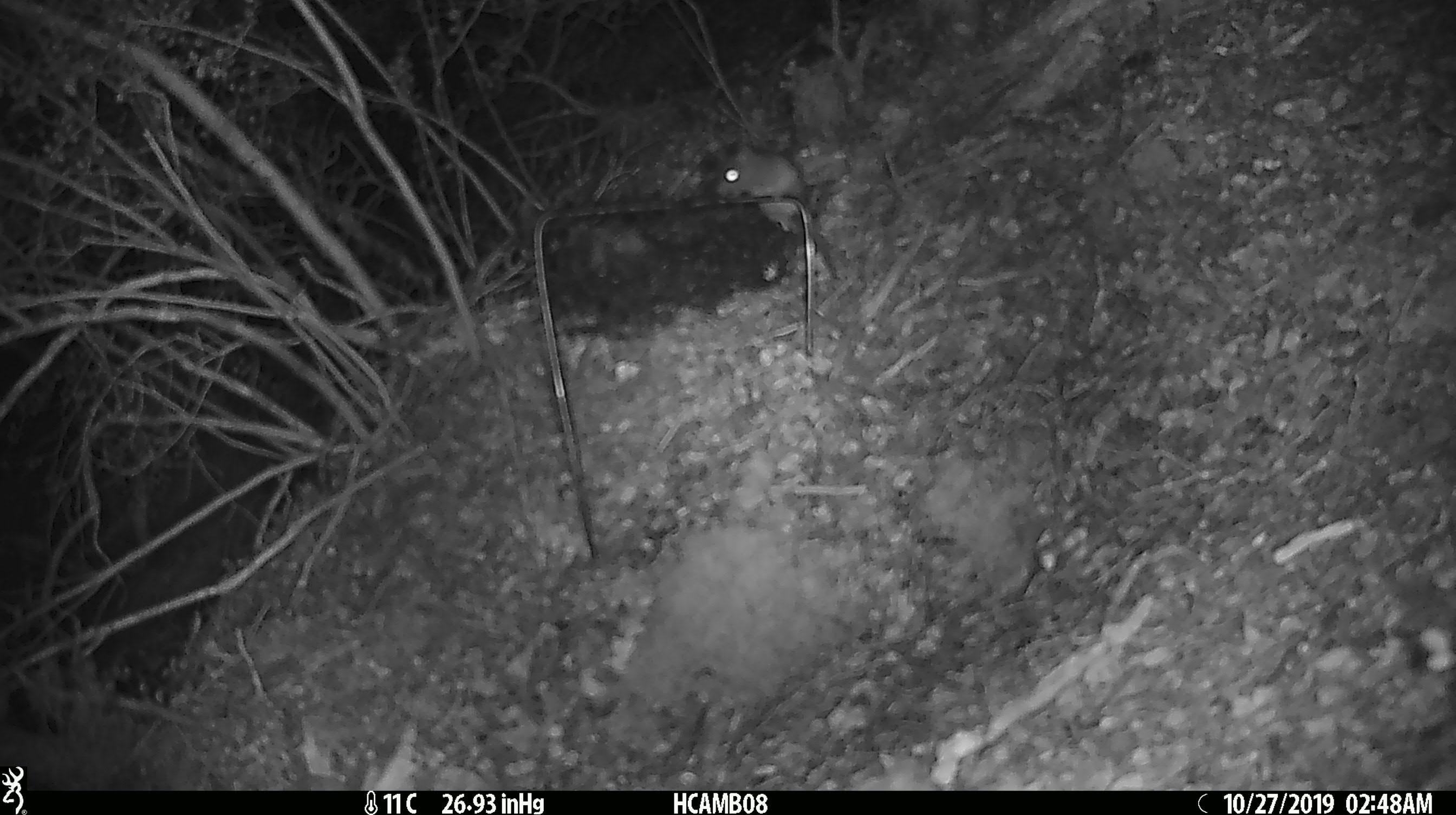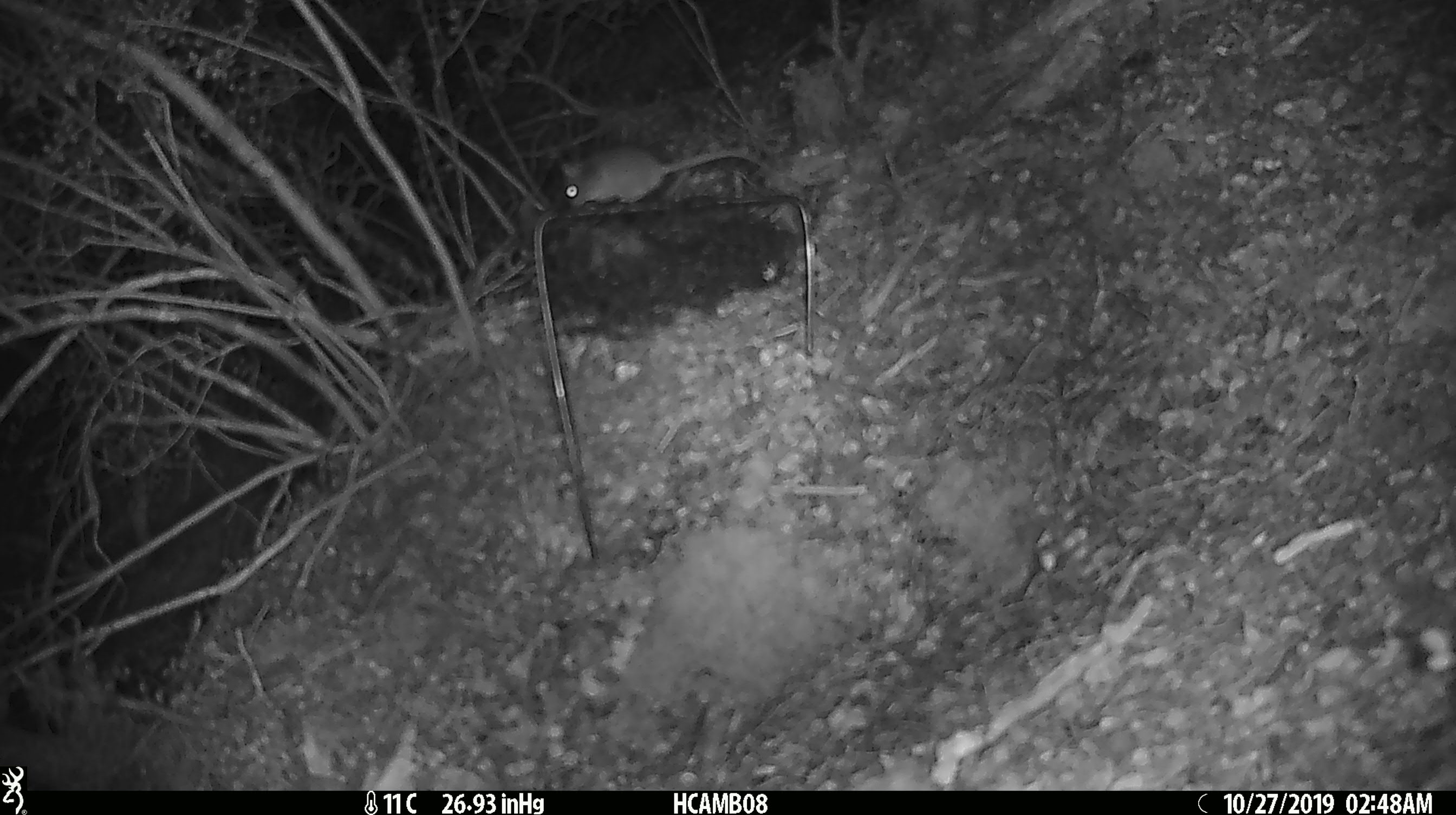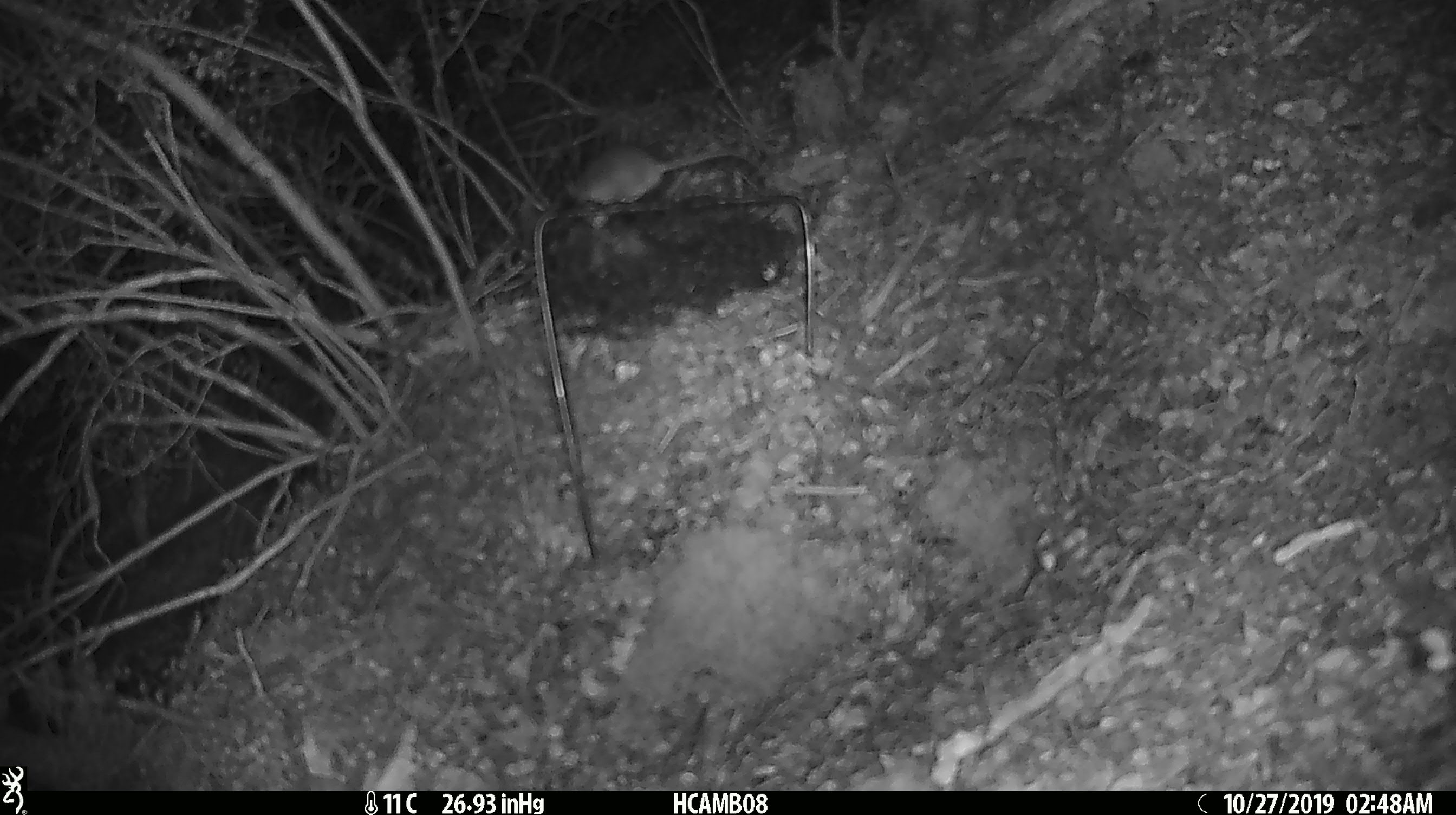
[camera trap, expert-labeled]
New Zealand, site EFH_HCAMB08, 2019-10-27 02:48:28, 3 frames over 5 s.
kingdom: Animalia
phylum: Chordata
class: Mammalia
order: Rodentia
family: Muridae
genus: Mus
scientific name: Mus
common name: mouse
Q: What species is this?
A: Mouse (Mus).